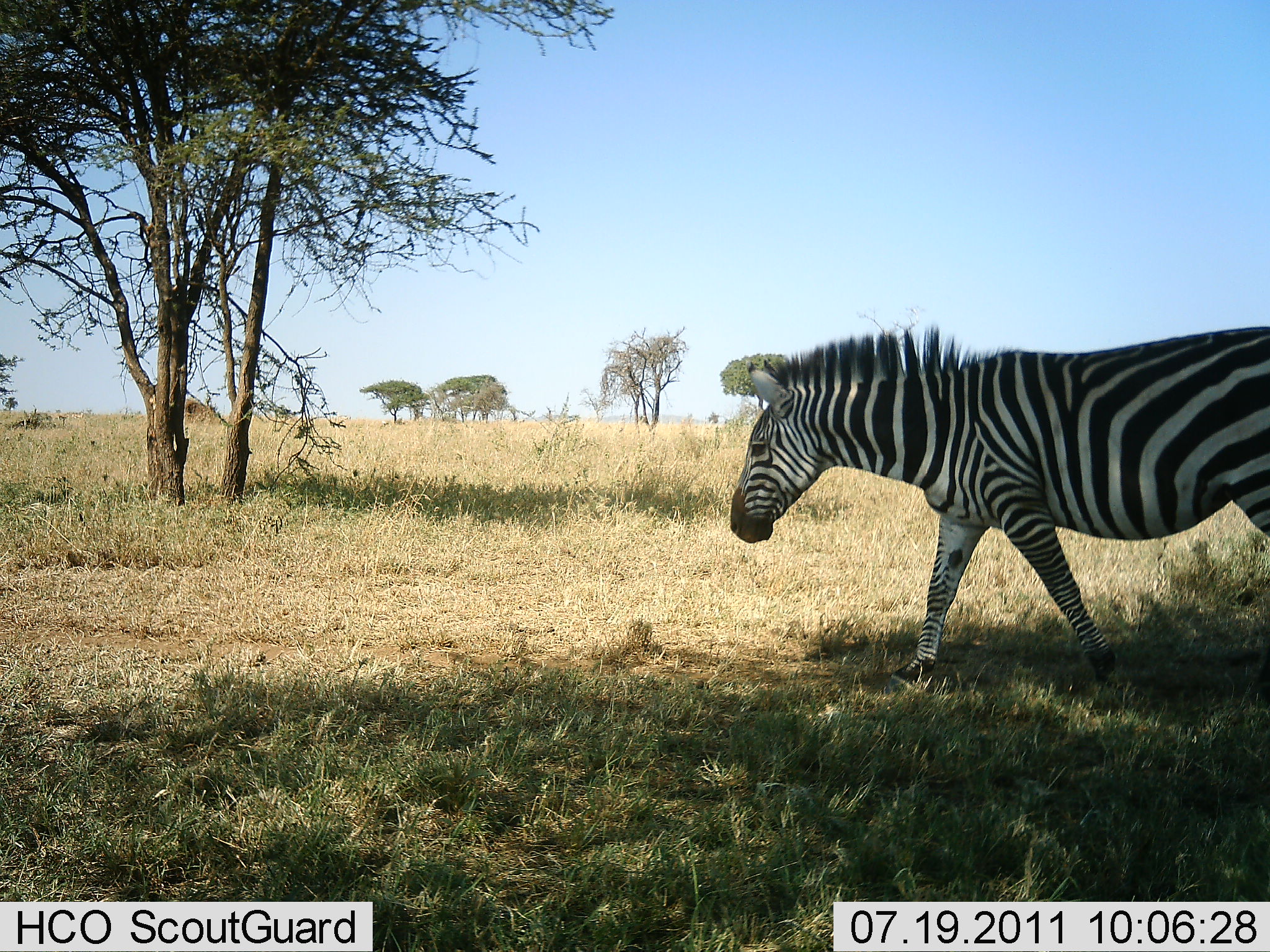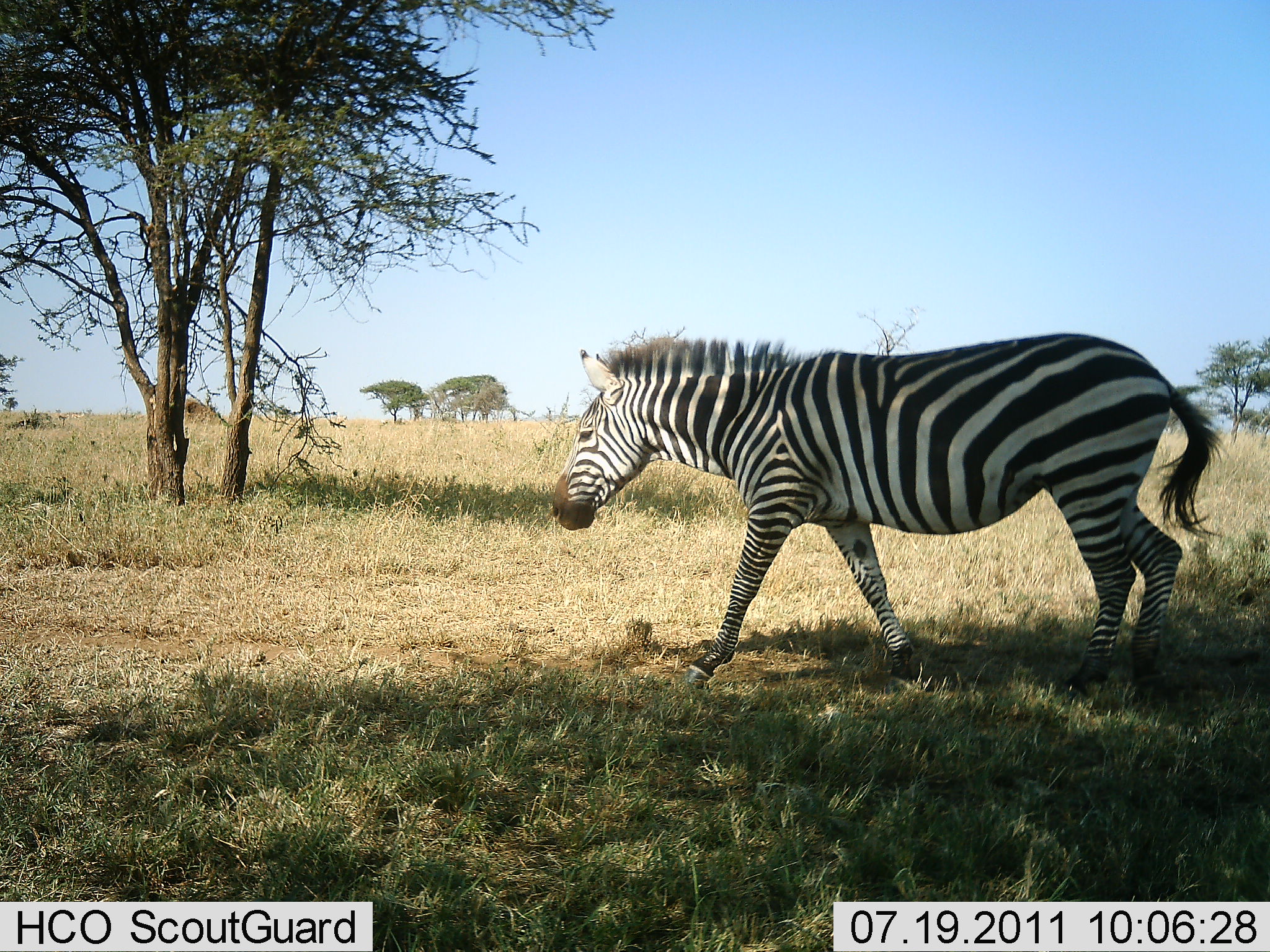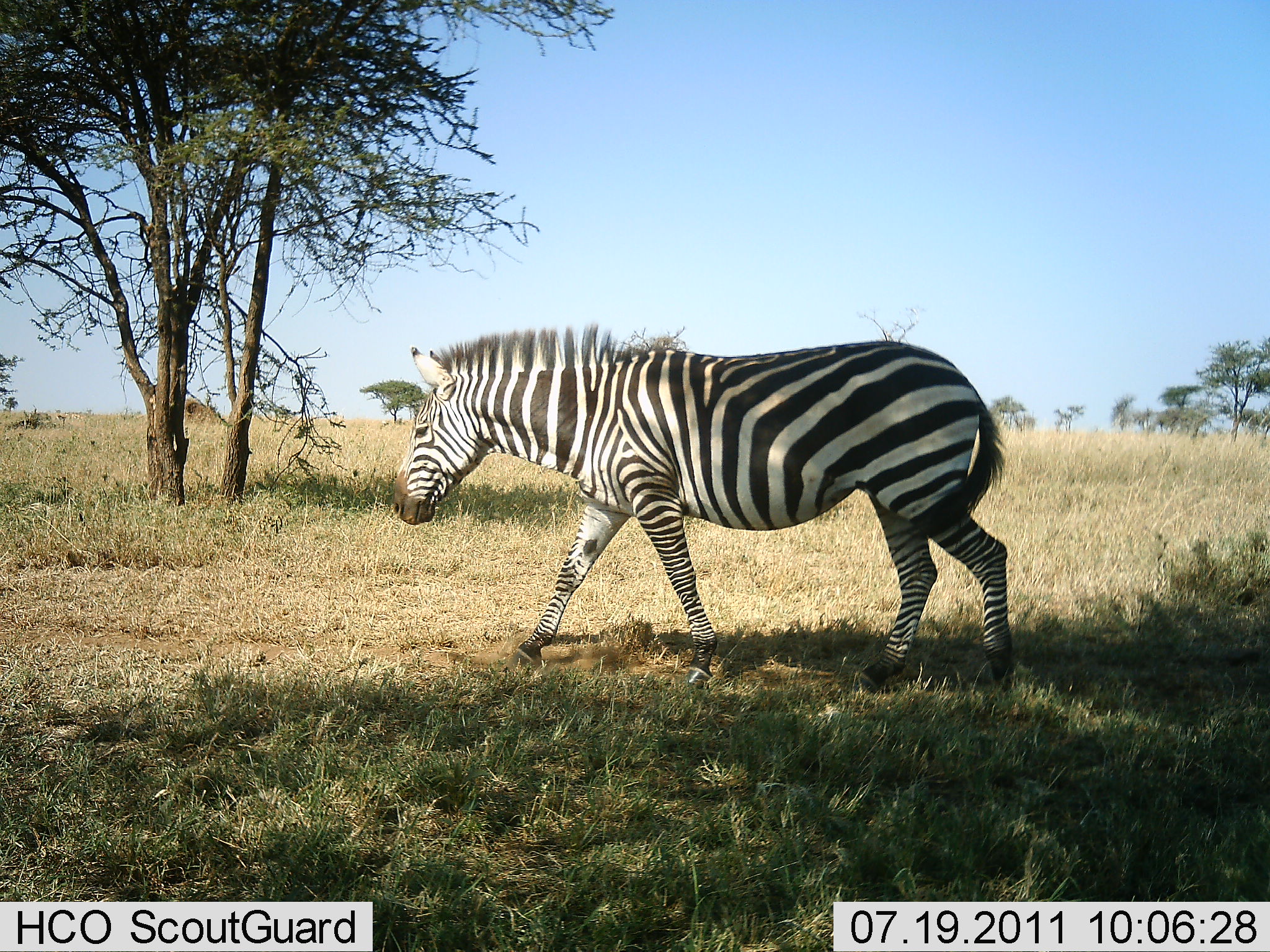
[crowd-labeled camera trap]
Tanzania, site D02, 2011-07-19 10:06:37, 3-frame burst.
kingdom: Animalia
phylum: Chordata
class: Mammalia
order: Perissodactyla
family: Equidae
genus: Equus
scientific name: Equus quagga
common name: plains zebra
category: zebra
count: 1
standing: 0%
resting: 0%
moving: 100%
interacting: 0%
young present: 0%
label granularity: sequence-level